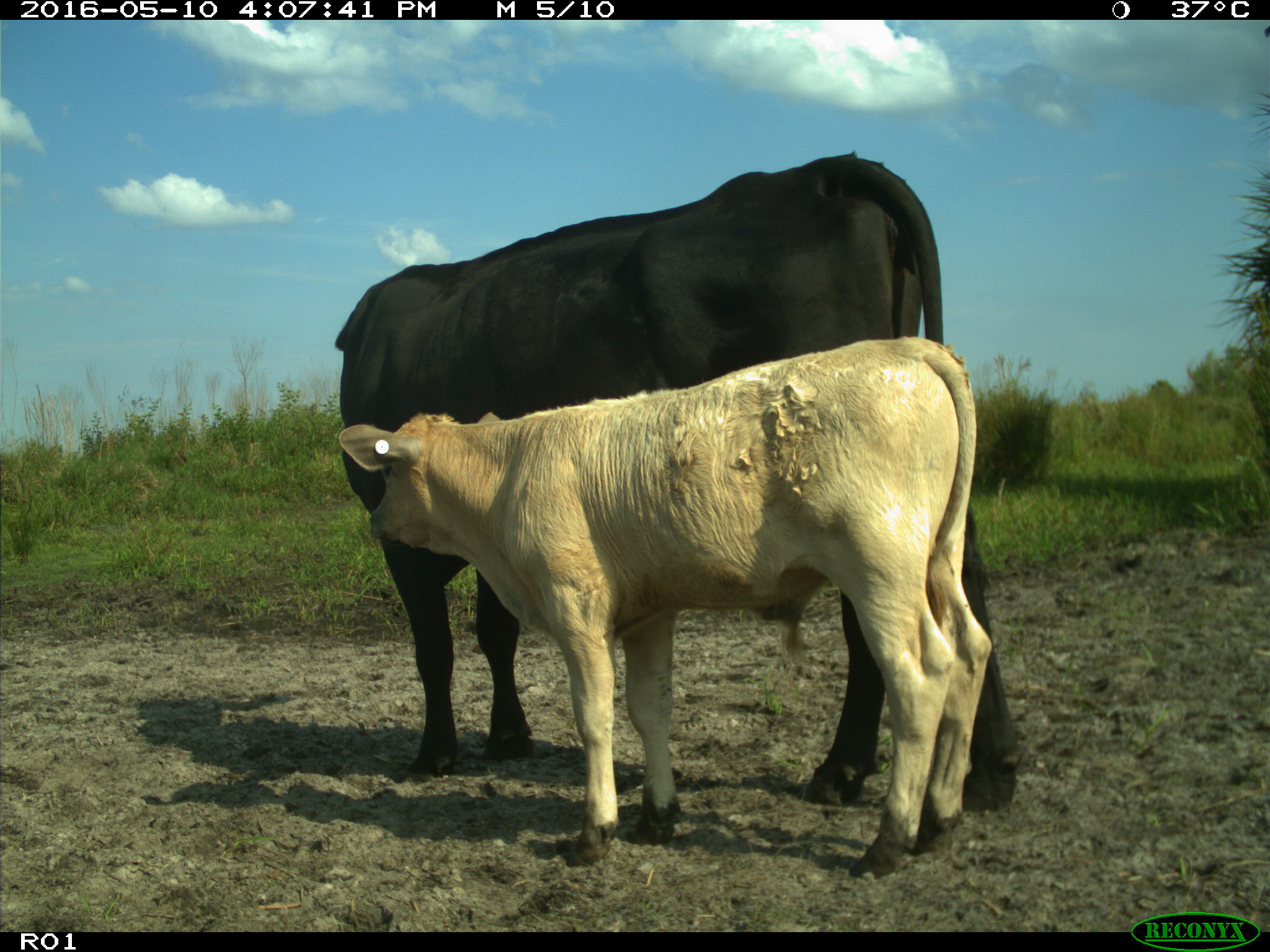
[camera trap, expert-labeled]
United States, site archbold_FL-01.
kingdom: Animalia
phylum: Chordata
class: Mammalia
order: Artiodactyla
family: Bovidae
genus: Bos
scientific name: Bos taurus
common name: domestic cow